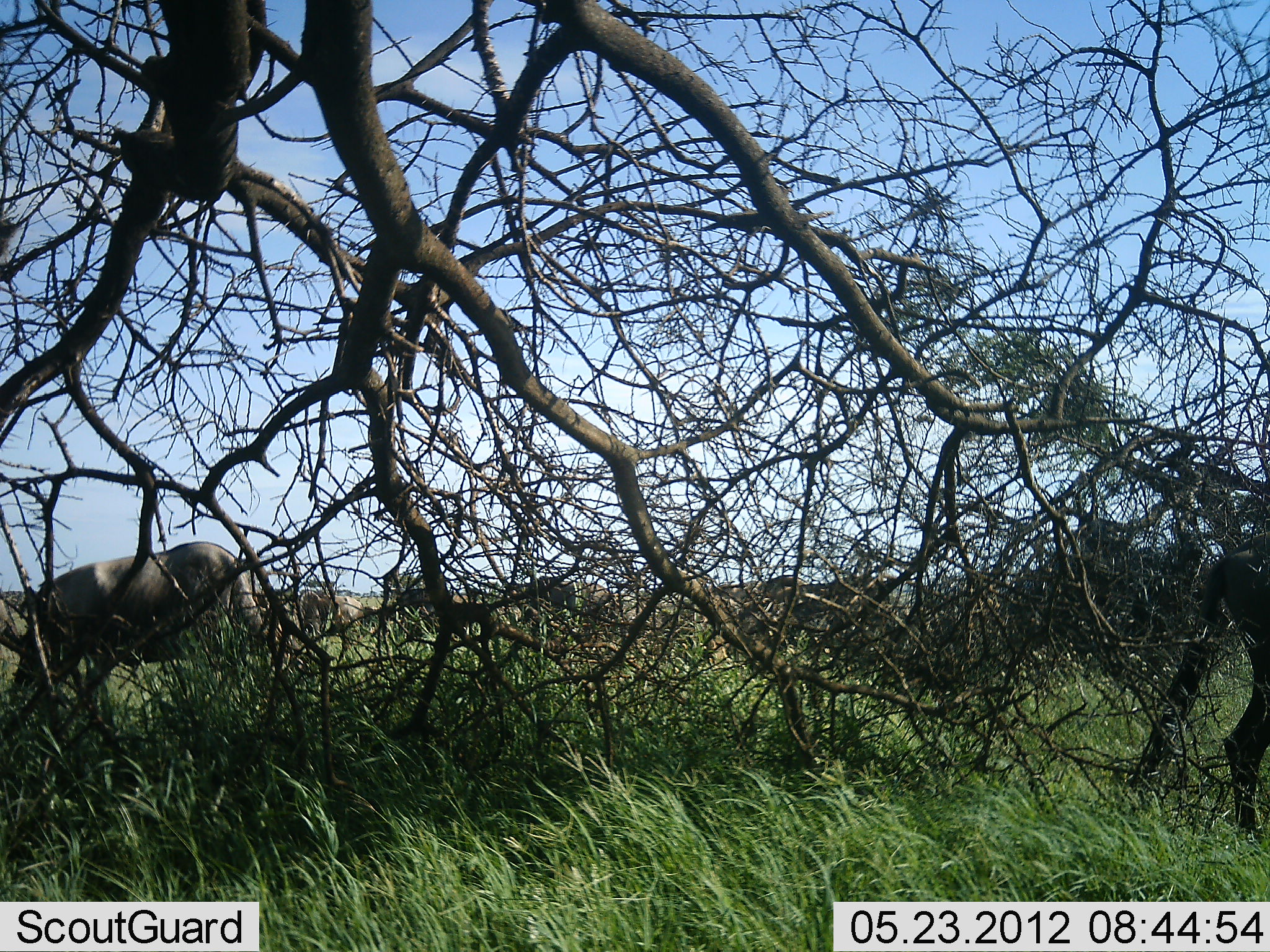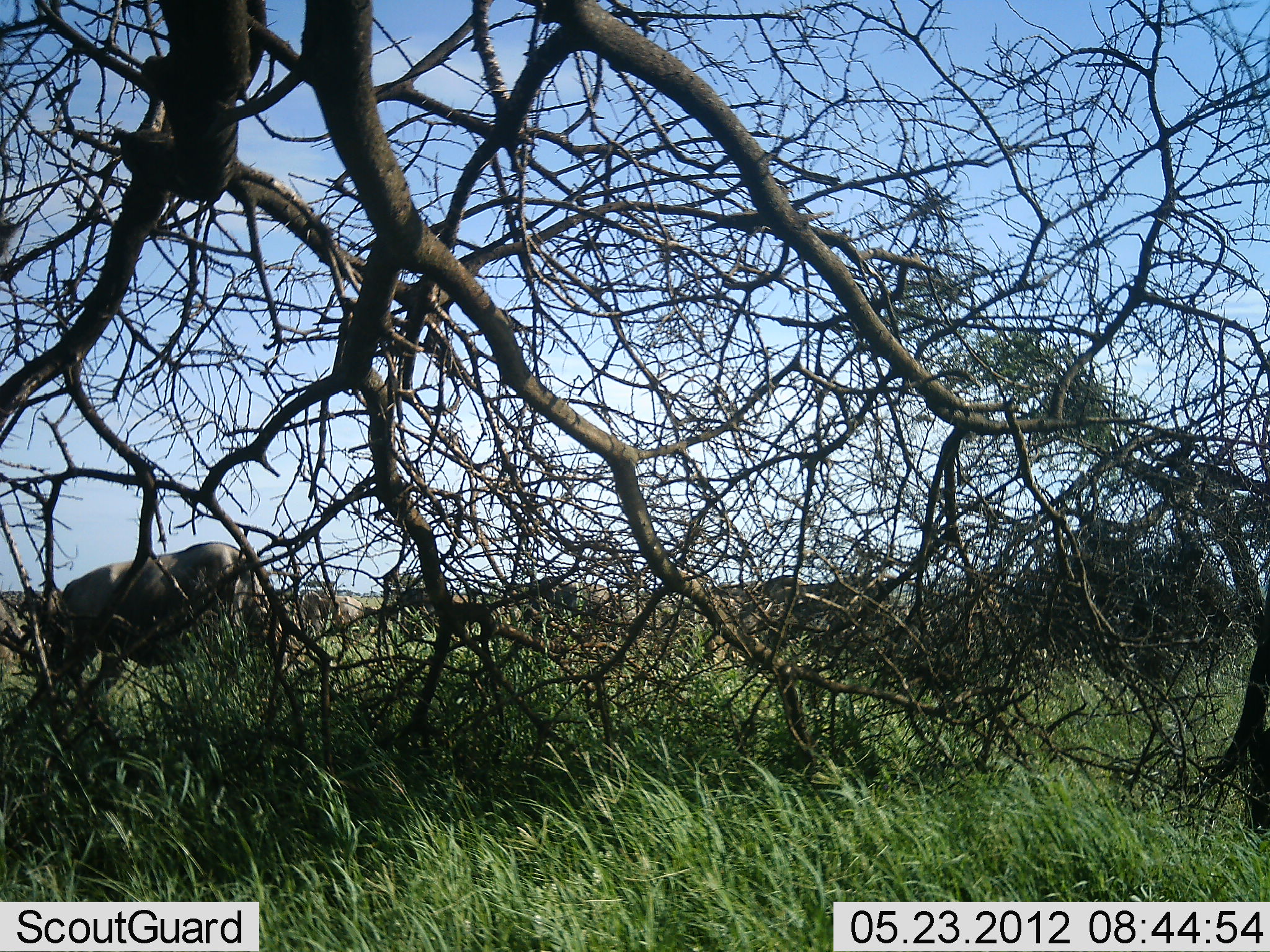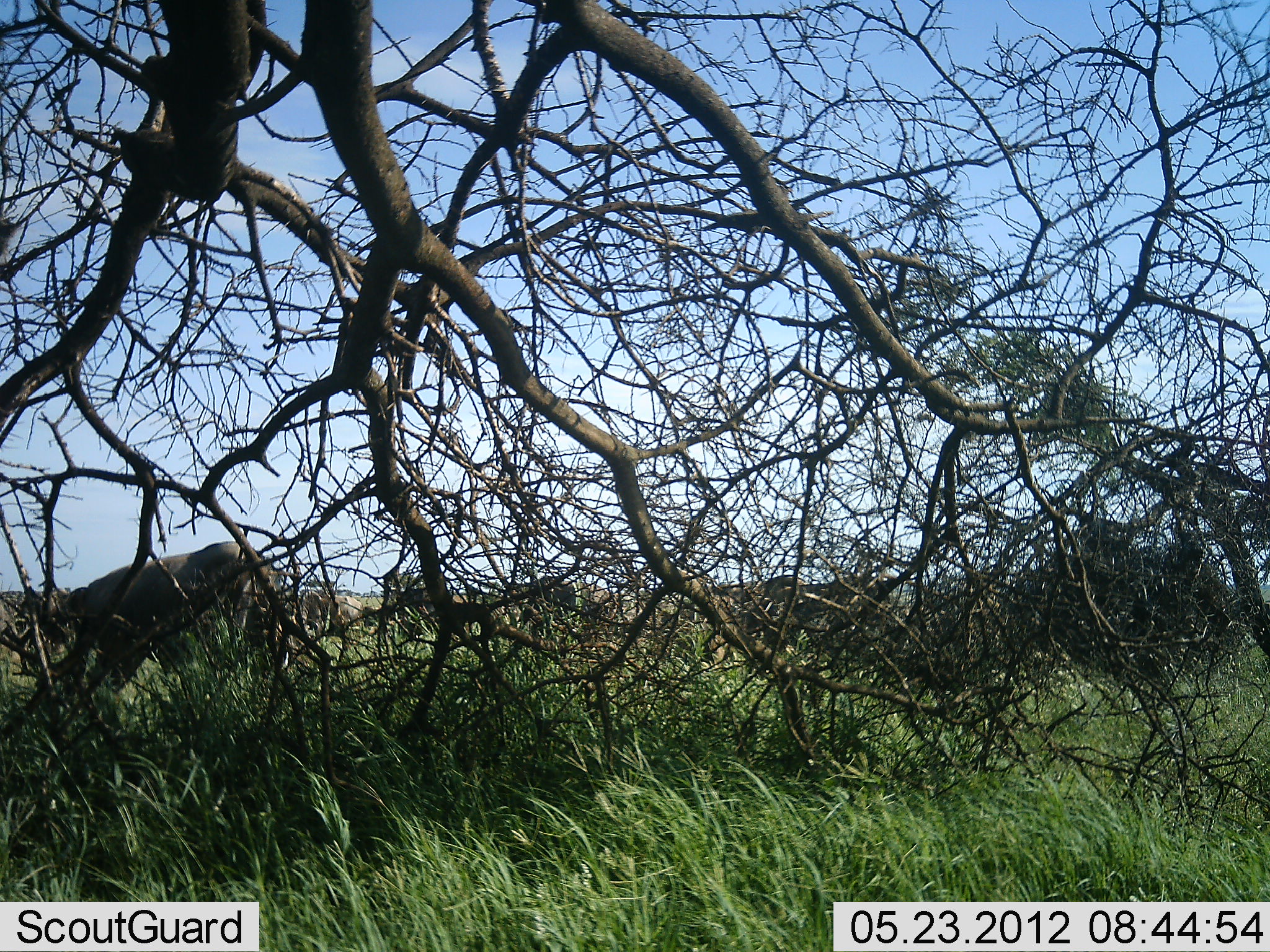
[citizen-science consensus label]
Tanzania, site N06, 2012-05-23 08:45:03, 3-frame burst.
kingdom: Animalia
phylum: Chordata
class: Mammalia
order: Artiodactyla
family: Bovidae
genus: Connochaetes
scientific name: Connochaetes taurinus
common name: blue wildebeest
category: wildebeest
Wildebeest (blue wildebeest) (Connochaetes taurinus), count 3. Behavior (volunteer vote fractions): standing 31%, resting 0%, moving 50%, interacting 0%. Young present (vote fraction): 0%. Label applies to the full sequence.